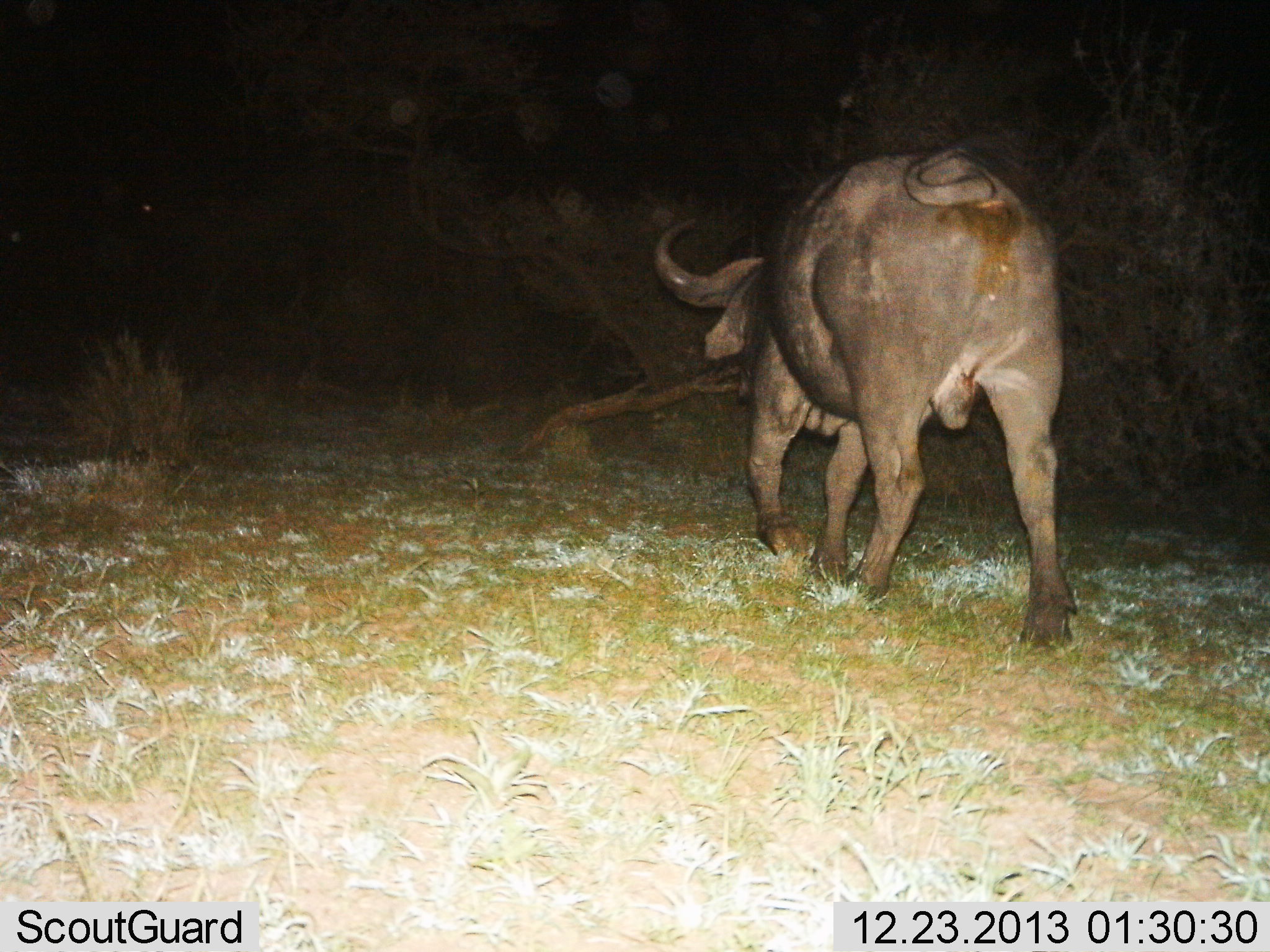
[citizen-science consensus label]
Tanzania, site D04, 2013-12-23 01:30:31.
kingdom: Animalia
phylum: Chordata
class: Mammalia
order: Artiodactyla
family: Bovidae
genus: Syncerus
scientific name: Syncerus caffer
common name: cape buffalo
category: buffalo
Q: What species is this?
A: Buffalo (cape buffalo) (Syncerus caffer).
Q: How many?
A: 1.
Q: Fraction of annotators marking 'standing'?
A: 6%.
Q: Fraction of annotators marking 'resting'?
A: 0%.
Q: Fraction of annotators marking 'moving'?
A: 94%.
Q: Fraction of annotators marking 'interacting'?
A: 0%.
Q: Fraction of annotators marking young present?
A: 0%.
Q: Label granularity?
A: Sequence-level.